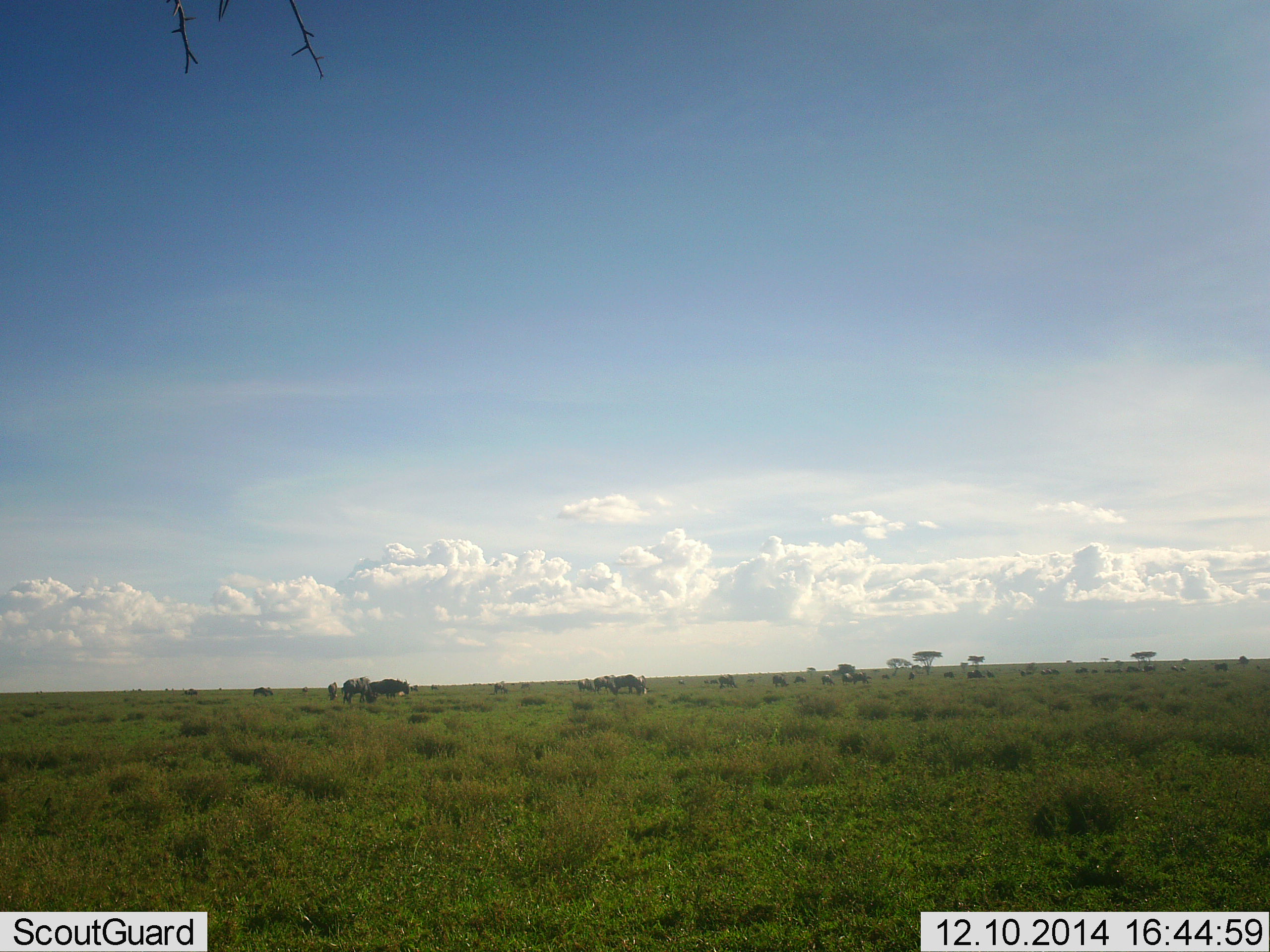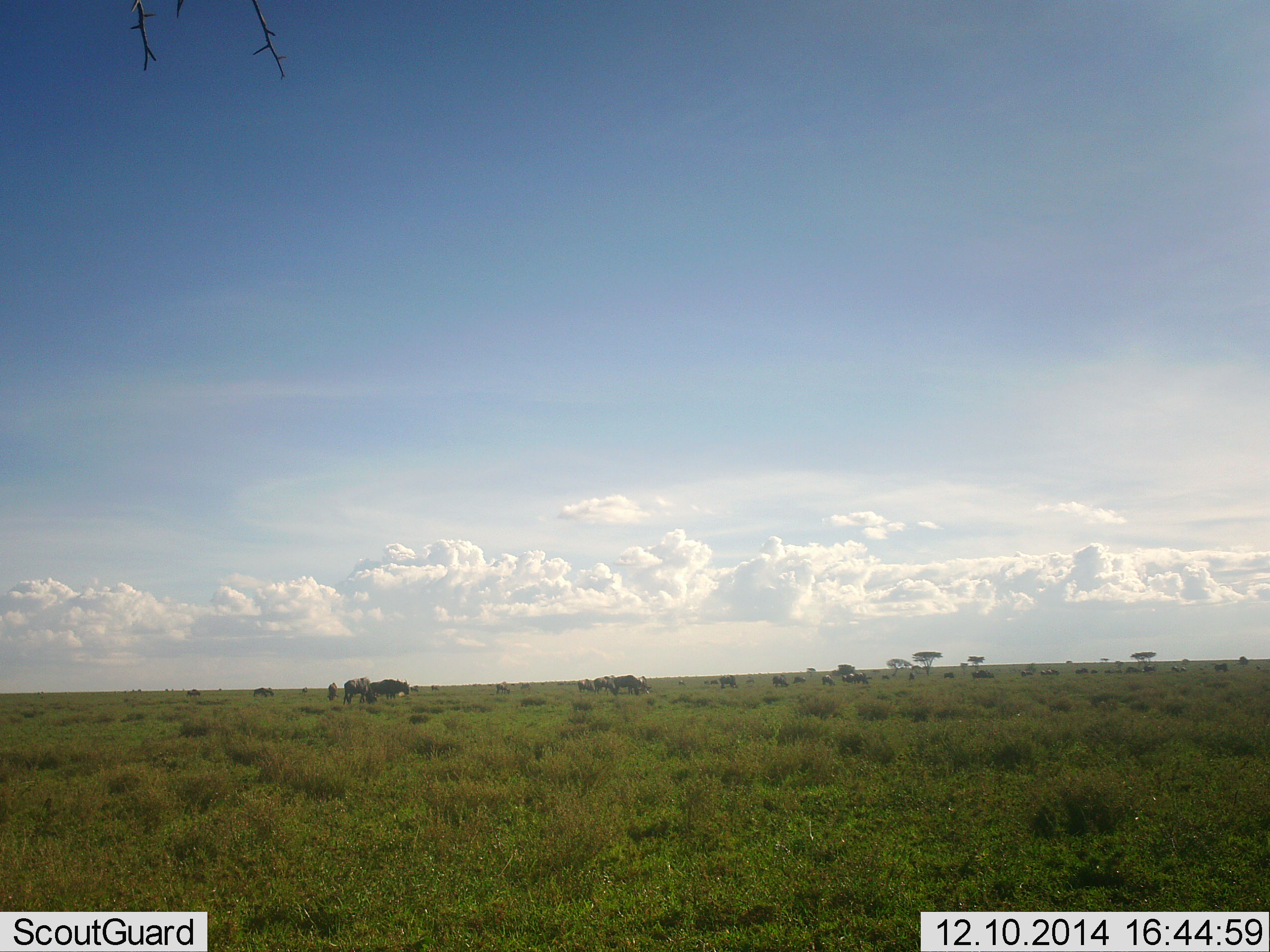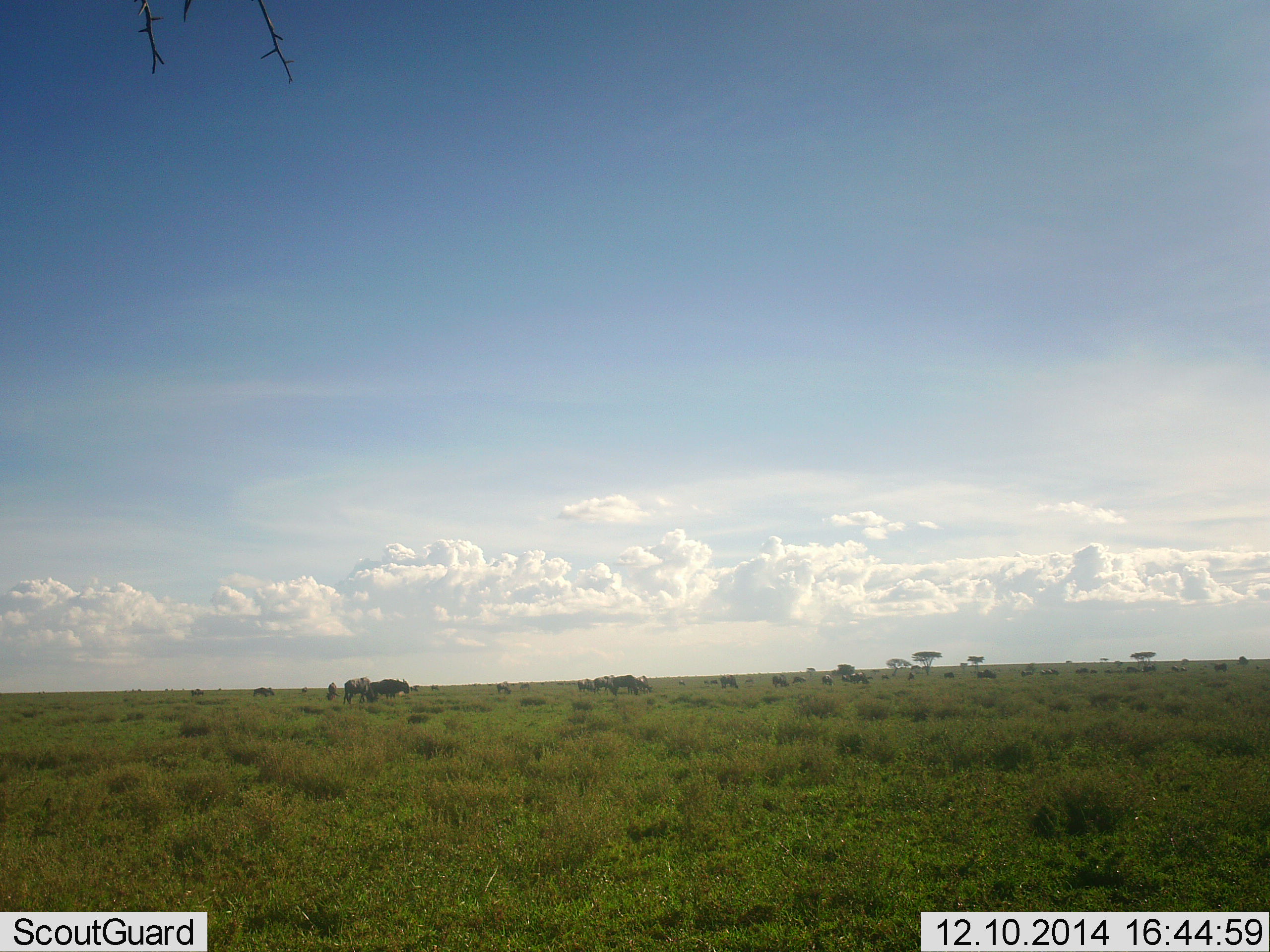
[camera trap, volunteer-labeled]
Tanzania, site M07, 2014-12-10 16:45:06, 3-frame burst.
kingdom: Animalia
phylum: Chordata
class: Mammalia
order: Artiodactyla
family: Bovidae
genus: Connochaetes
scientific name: Connochaetes taurinus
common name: blue wildebeest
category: wildebeest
Wildebeest (blue wildebeest) (Connochaetes taurinus), count 11-50. Behavior (volunteer vote fractions): standing 70%, resting 0%, moving 30%, interacting 0%. Young present (vote fraction): 0%. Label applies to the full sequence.